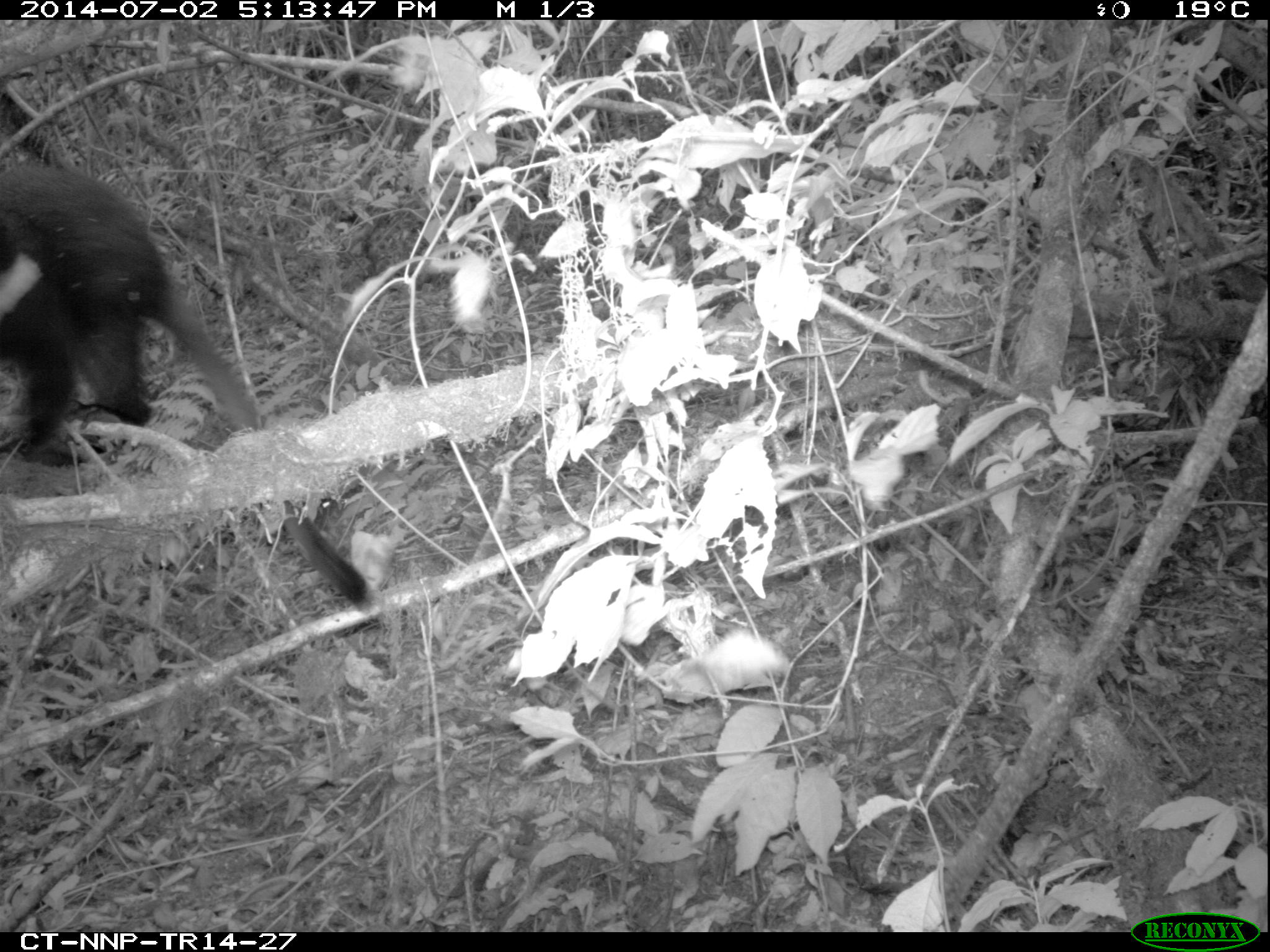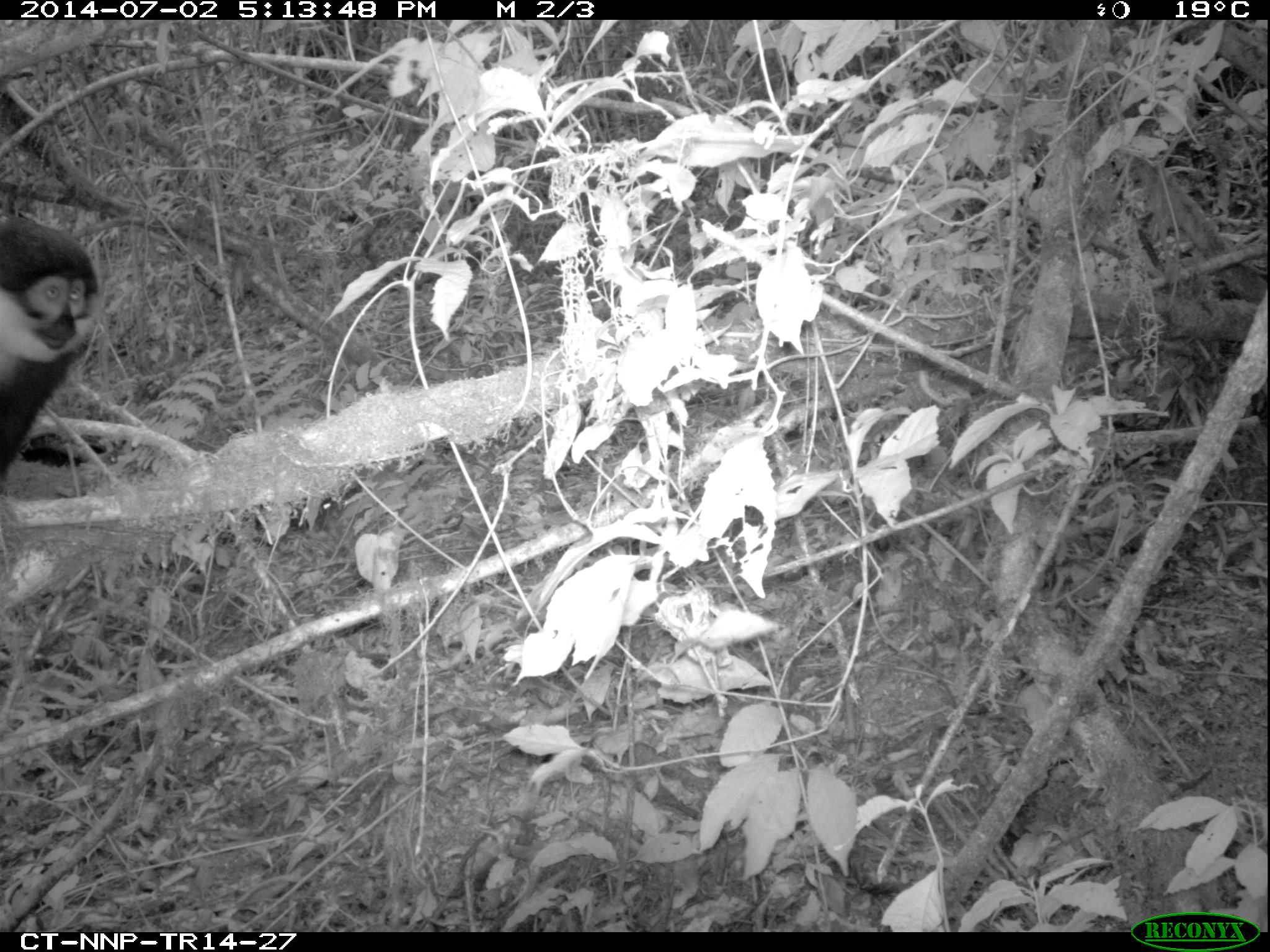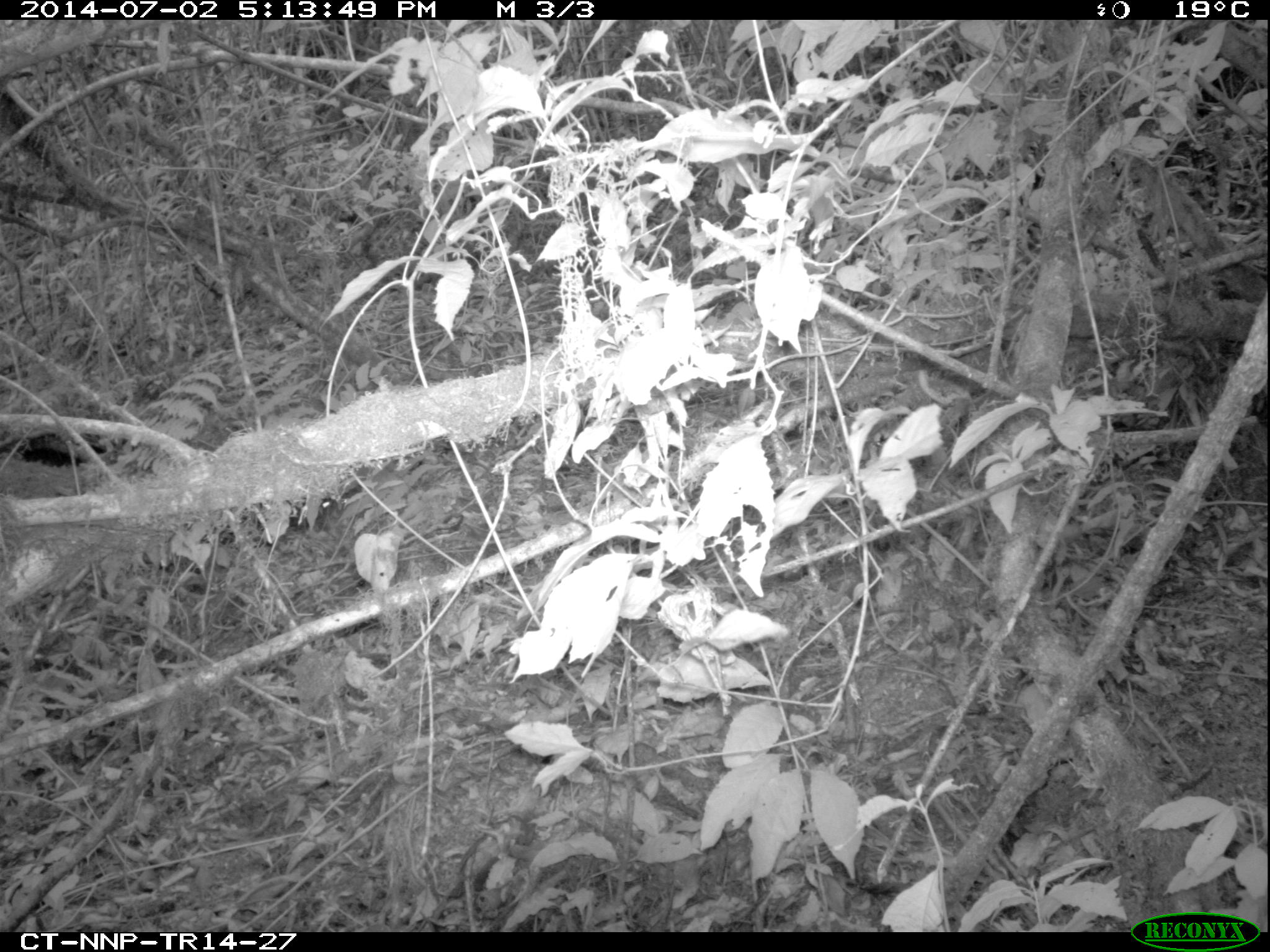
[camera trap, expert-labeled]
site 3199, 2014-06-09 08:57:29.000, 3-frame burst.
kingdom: Animalia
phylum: Chordata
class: Mammalia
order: Primates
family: Cercopithecidae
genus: Allochrocebus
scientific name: Allochrocebus lhoesti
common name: l'hoest's monkey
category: cercopithecus lhoesti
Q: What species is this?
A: Cercopithecus lhoesti (l'hoest's monkey) (Allochrocebus lhoesti).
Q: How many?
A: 1.